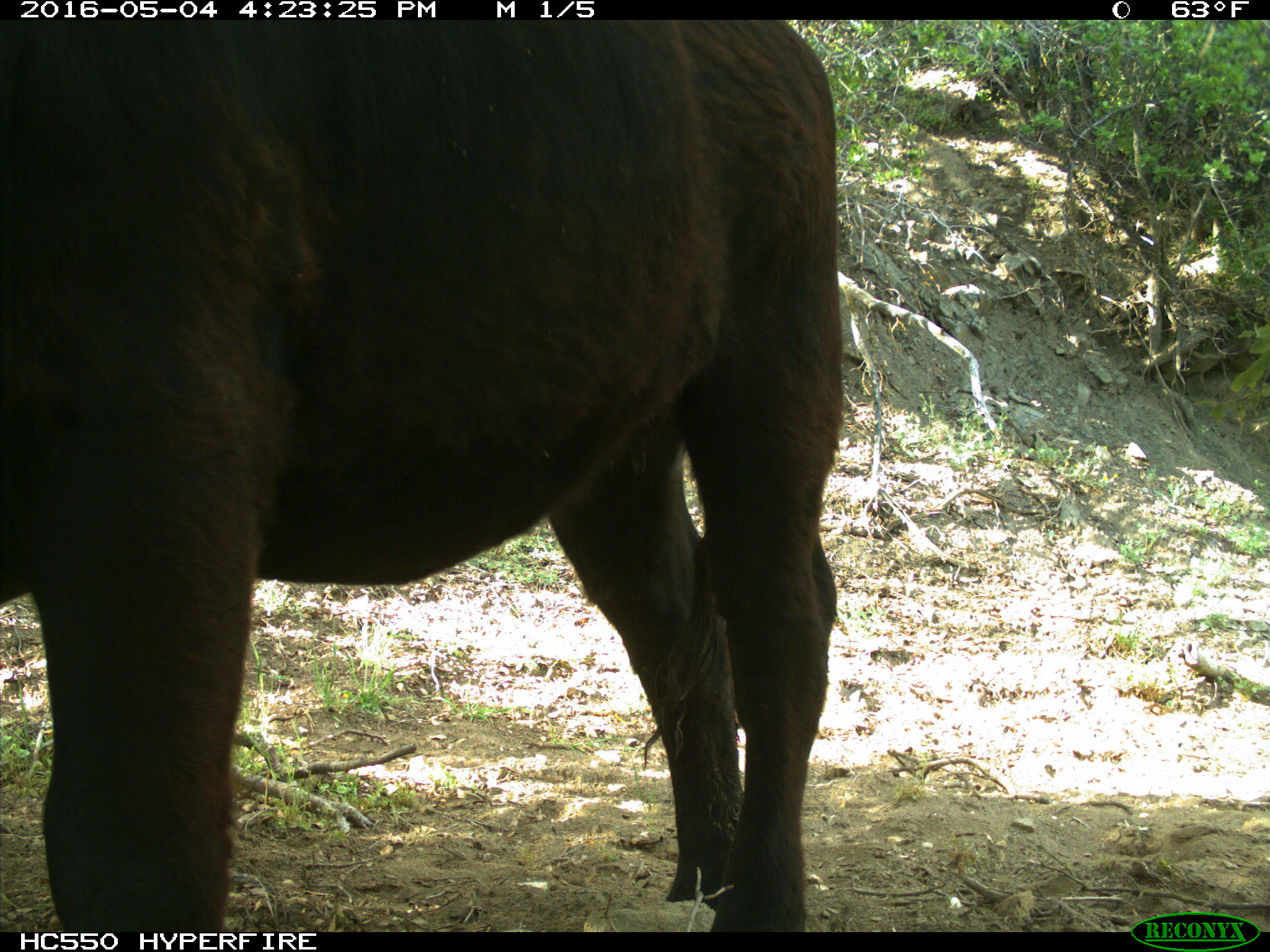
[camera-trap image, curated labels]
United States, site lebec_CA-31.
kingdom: Animalia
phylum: Chordata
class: Mammalia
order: Artiodactyla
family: Bovidae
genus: Bos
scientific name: Bos taurus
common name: domestic cow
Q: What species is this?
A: Bos taurus (domestic cow).